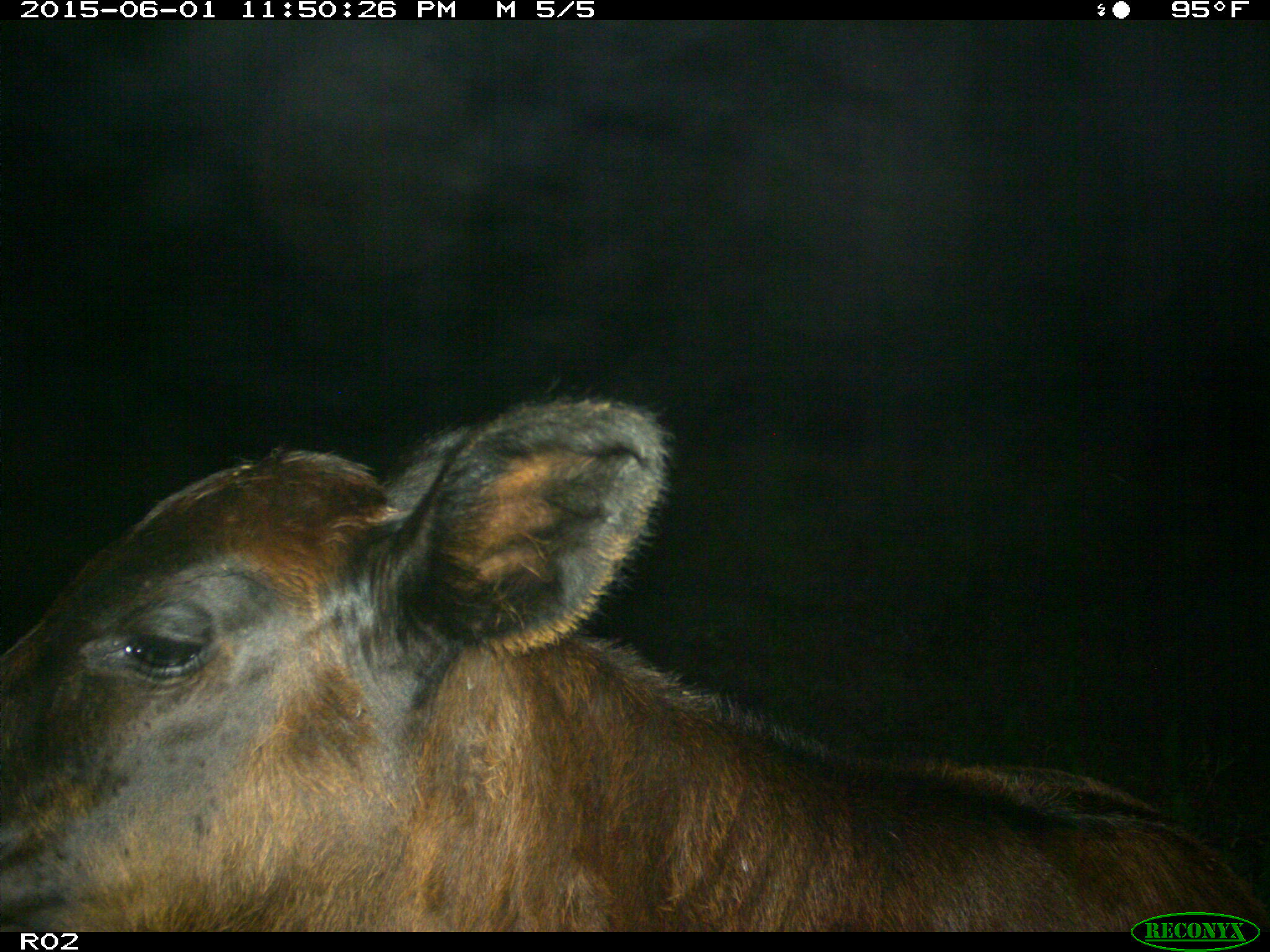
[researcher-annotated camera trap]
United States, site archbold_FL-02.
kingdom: Animalia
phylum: Chordata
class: Mammalia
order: Artiodactyla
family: Bovidae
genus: Bos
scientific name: Bos taurus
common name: domestic cow